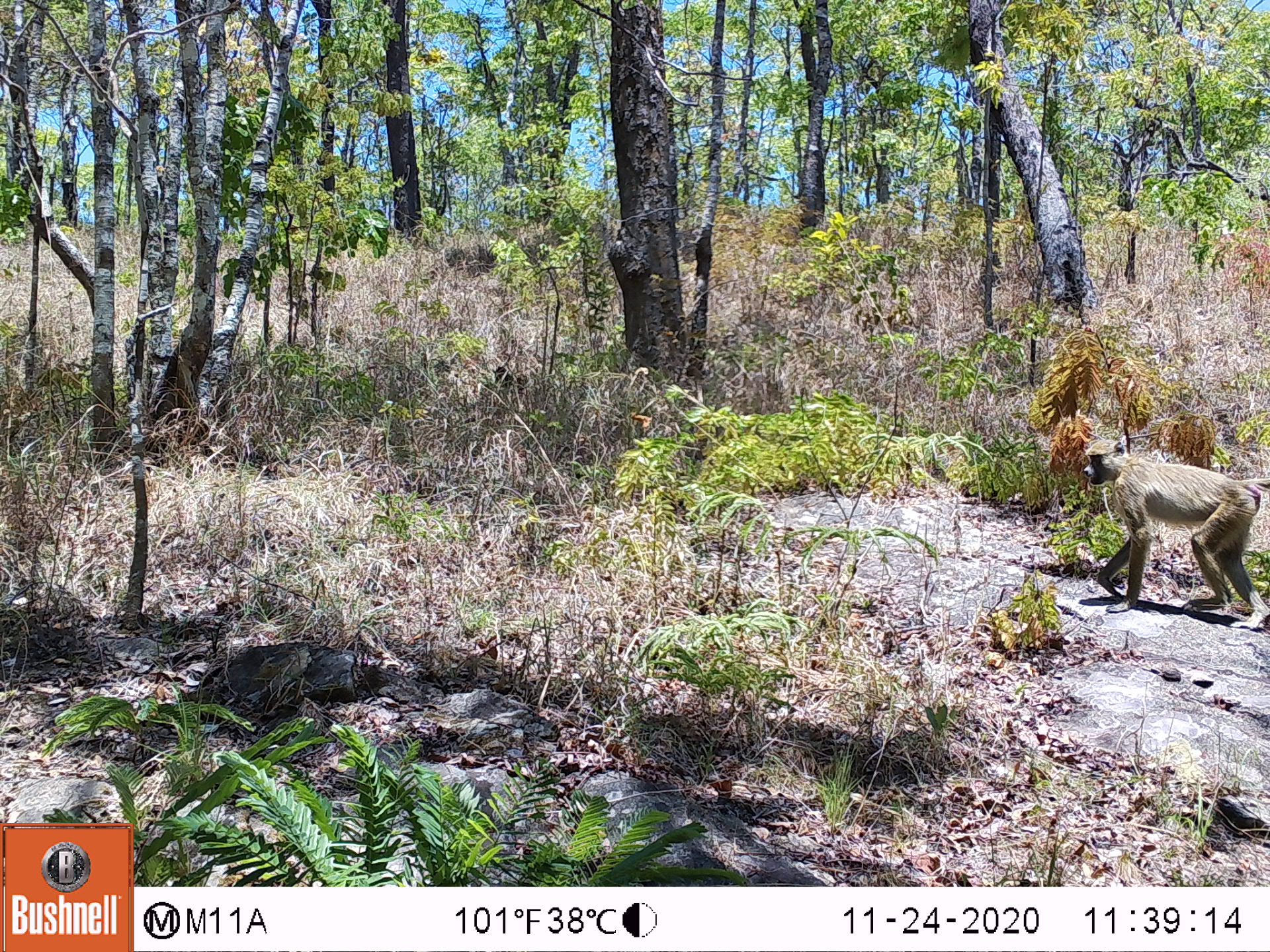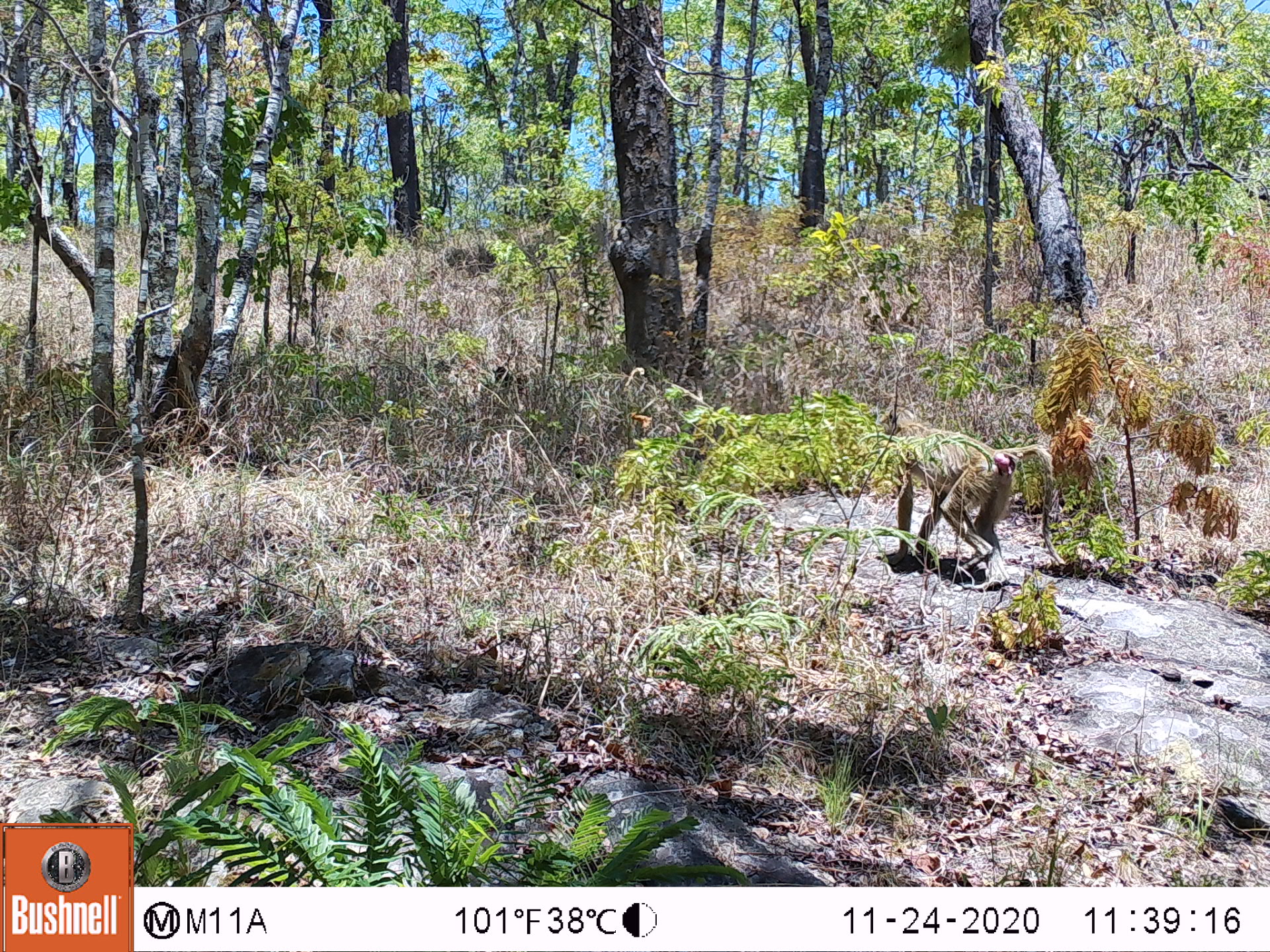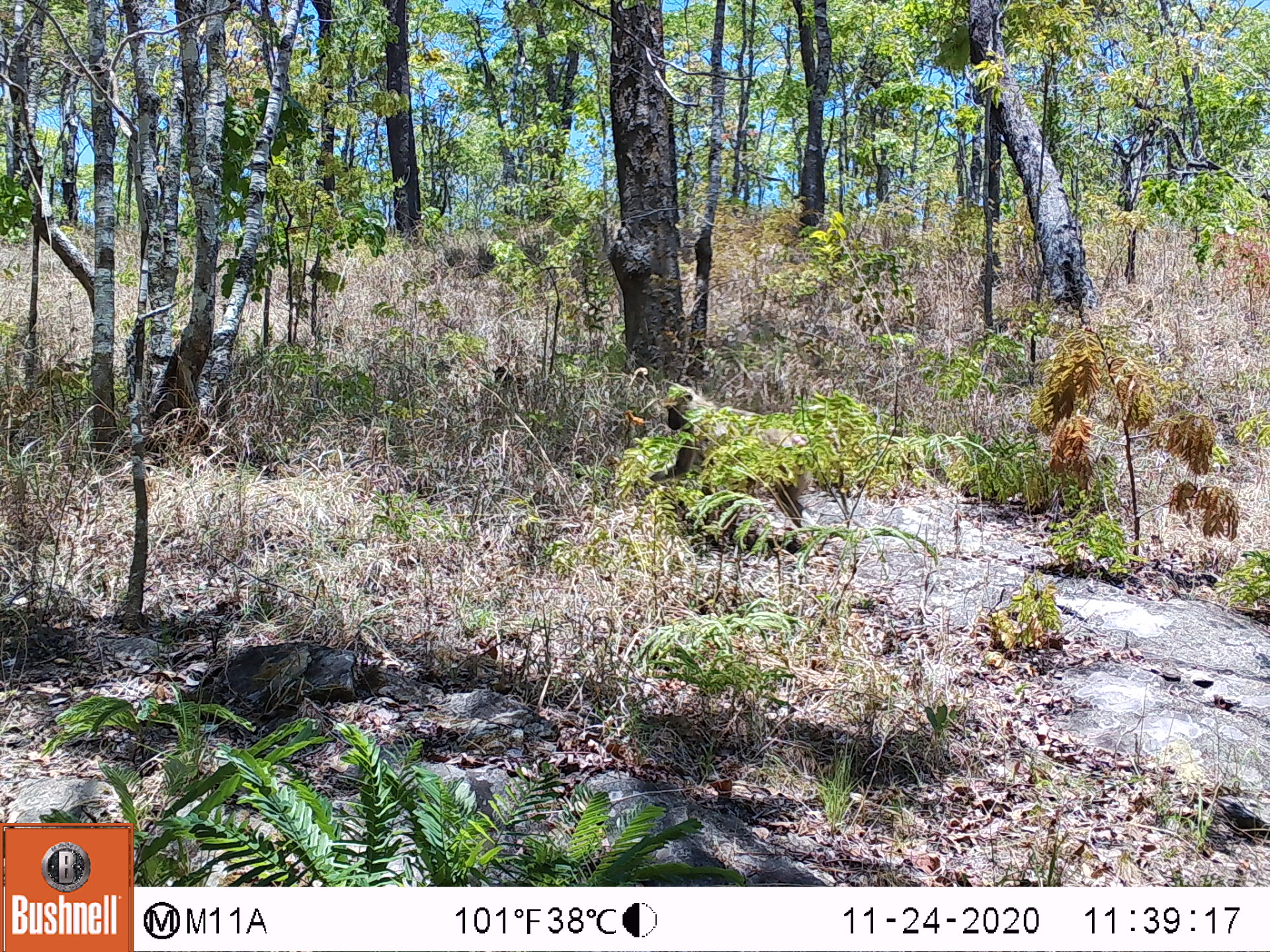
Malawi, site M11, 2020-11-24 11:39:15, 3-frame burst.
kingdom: Animalia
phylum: Chordata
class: Mammalia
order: Primates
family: Cercopithecidae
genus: Papio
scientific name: Papio cynocephalus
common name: yellow baboon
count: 1